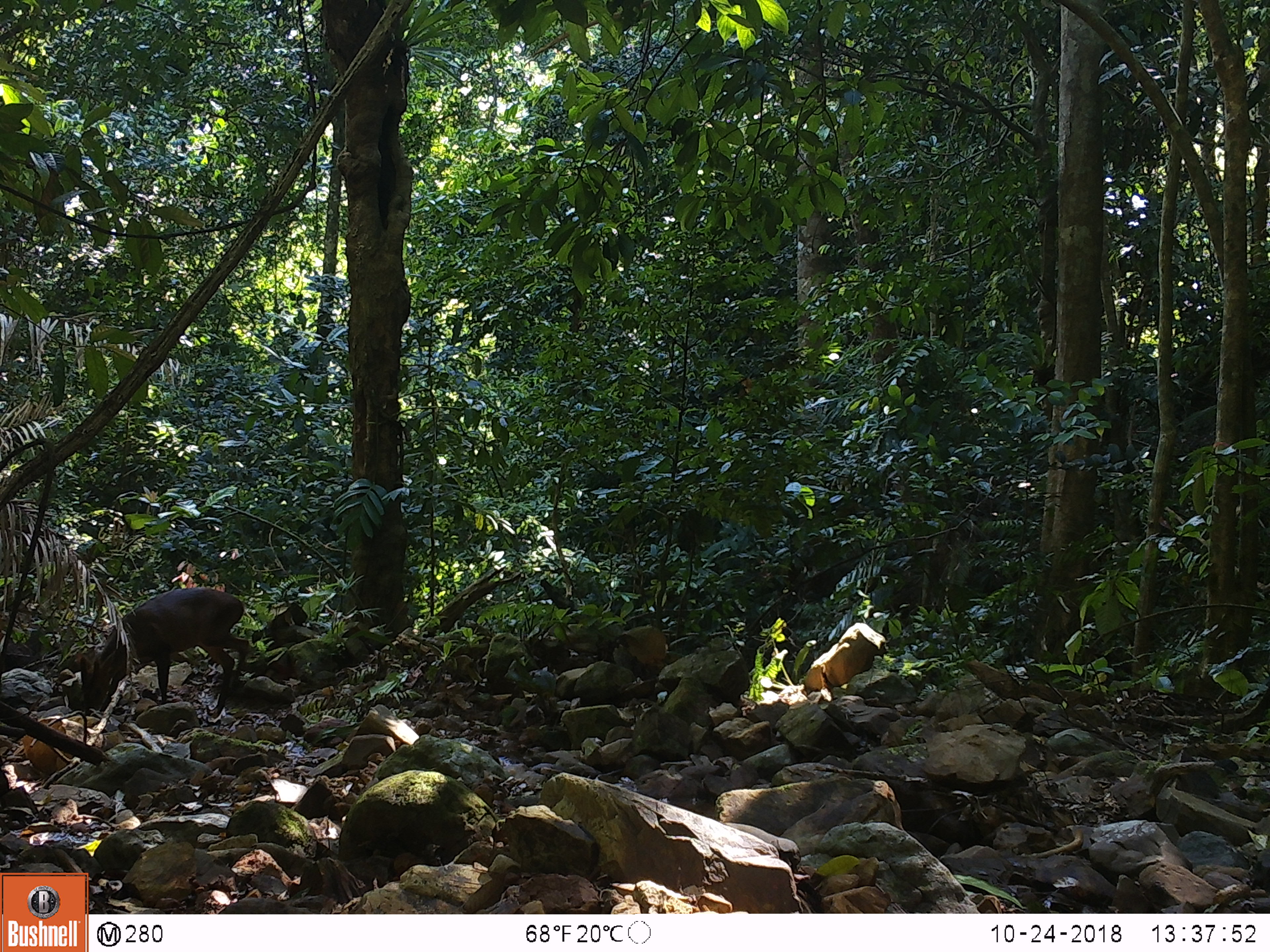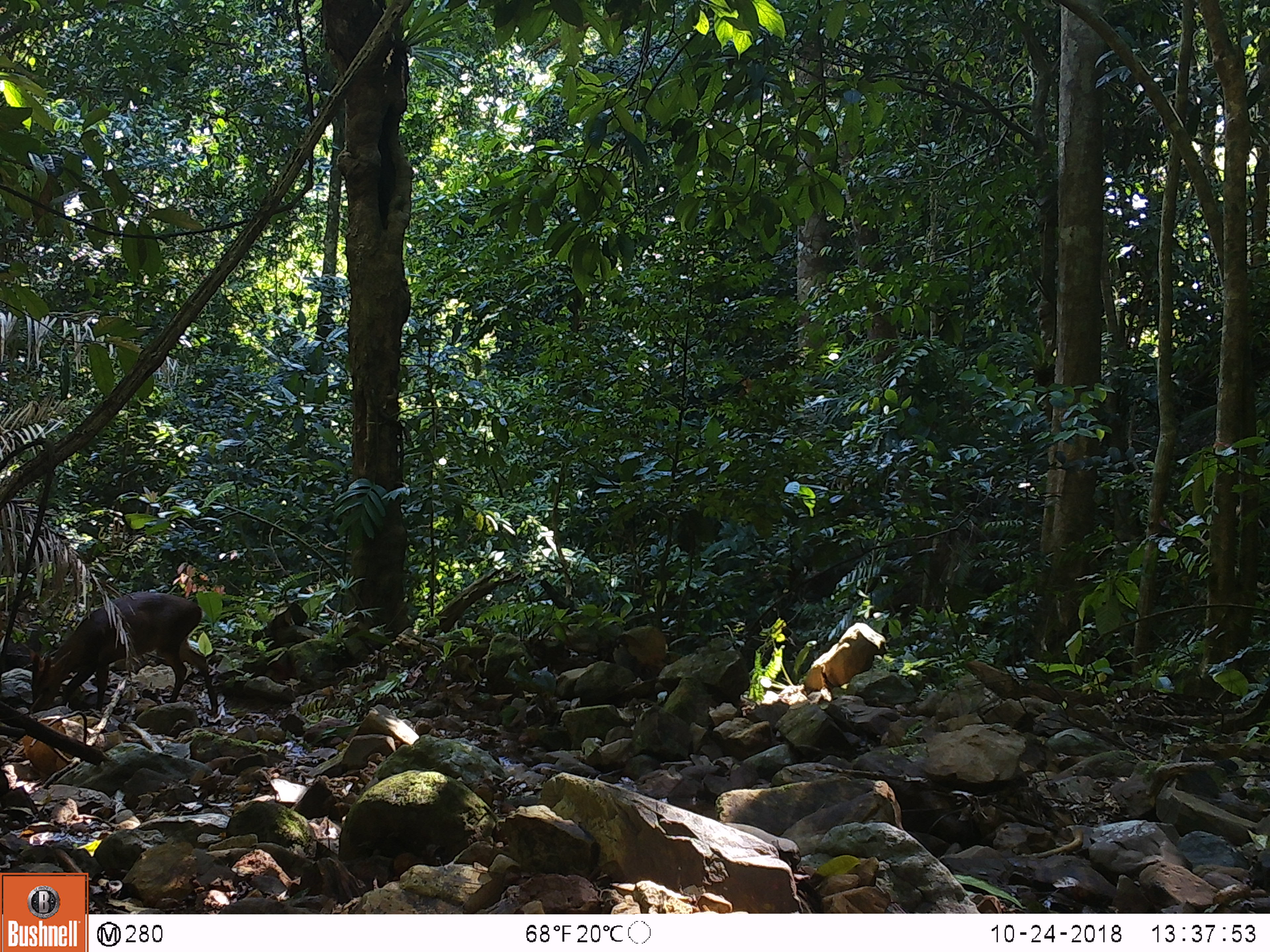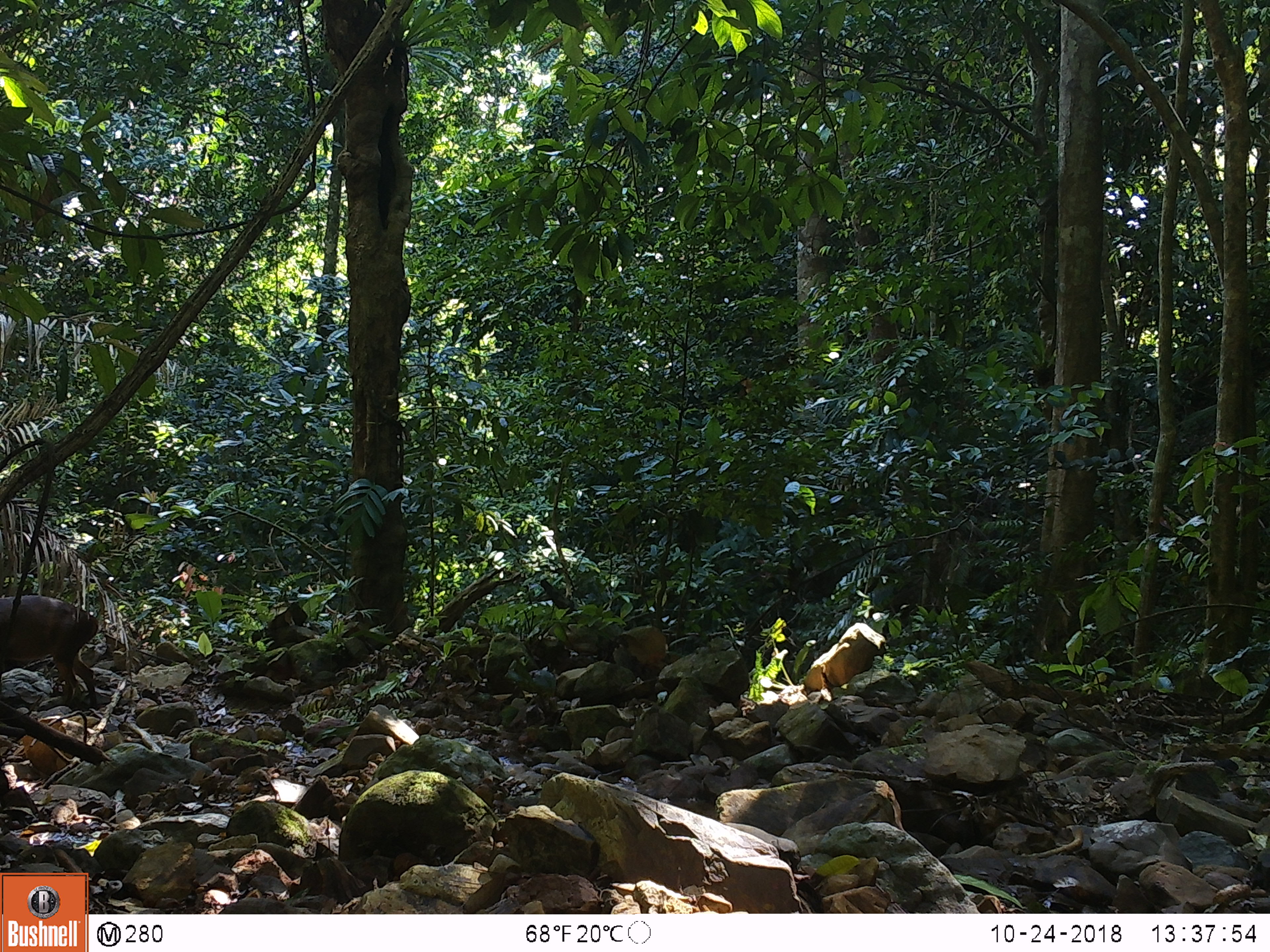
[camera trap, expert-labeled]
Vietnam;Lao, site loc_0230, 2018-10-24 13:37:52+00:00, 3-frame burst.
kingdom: Animalia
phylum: Chordata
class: Mammalia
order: Artiodactyla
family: Cervidae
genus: Muntiacus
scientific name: Muntiacus vuquangensis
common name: large-antlered muntjac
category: large antlered muntjac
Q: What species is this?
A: Large antlered muntjac (large-antlered muntjac) (Muntiacus vuquangensis).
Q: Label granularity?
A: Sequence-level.